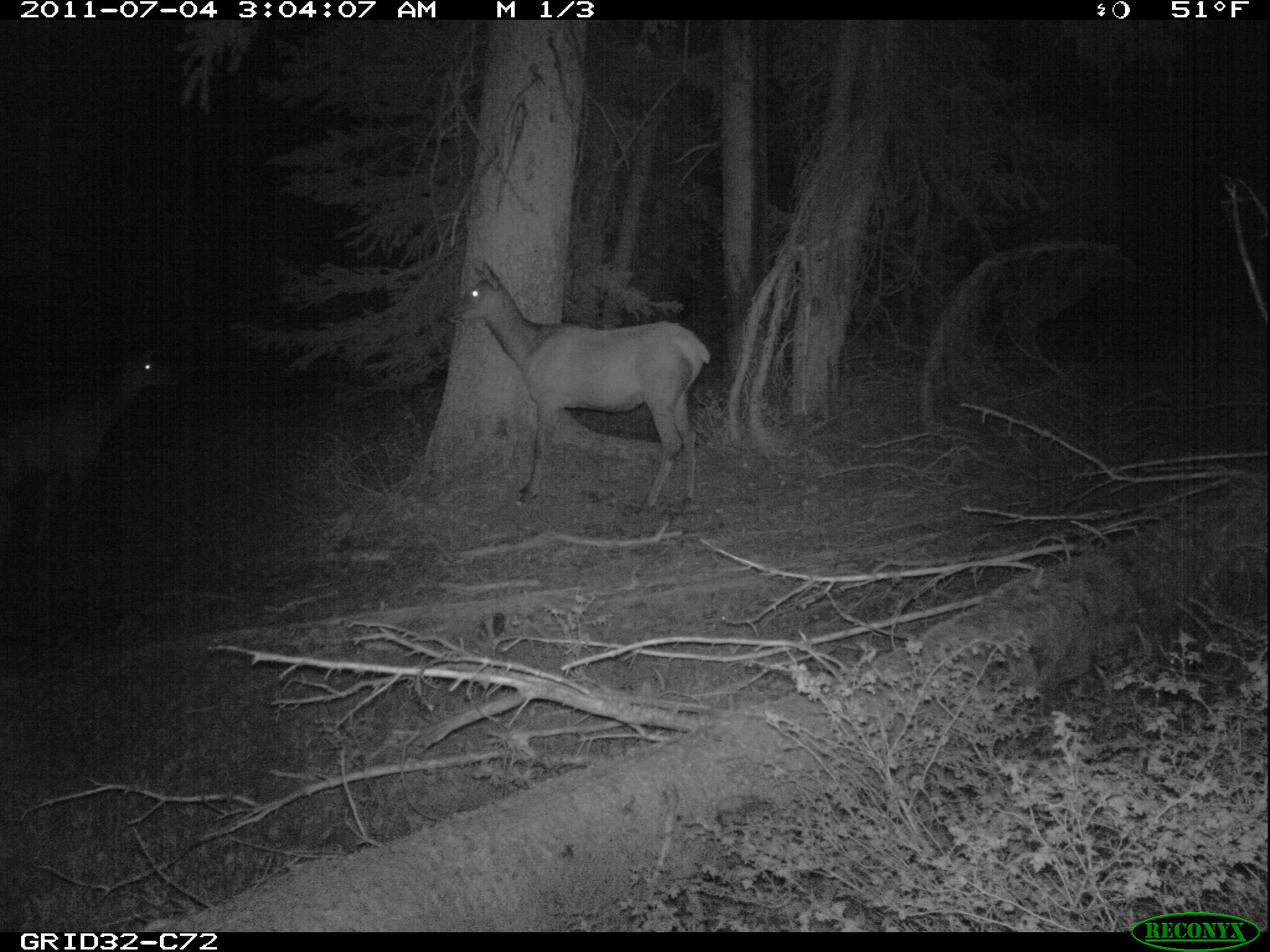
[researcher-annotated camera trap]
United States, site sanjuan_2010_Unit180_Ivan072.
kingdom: Animalia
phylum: Chordata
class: Mammalia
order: Artiodactyla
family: Cervidae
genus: Cervus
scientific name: Cervus elaphus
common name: red deer